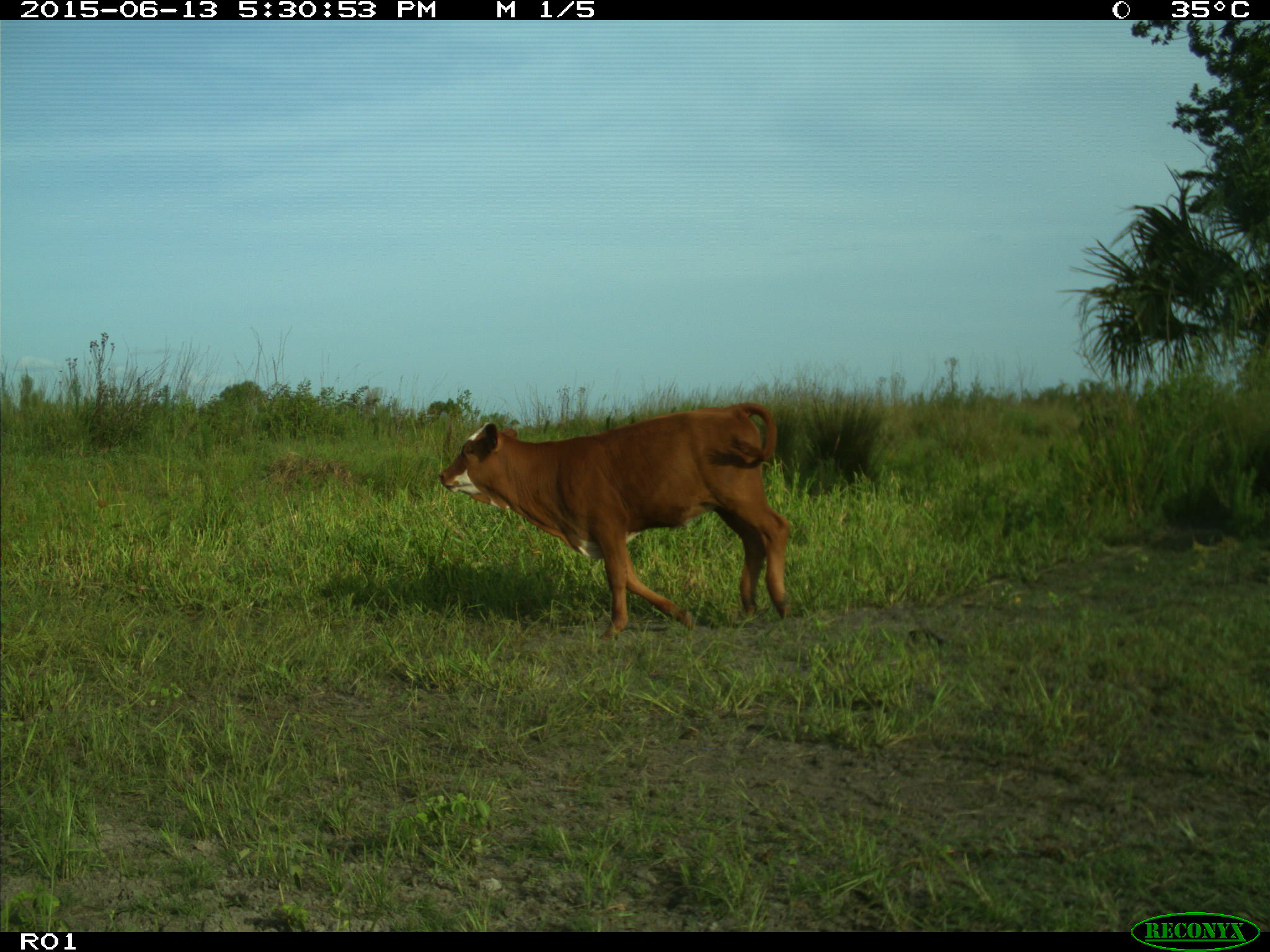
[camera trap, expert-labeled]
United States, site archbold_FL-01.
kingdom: Animalia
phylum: Chordata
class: Mammalia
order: Artiodactyla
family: Bovidae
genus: Bos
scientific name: Bos taurus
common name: domestic cow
Bos taurus (domestic cow).